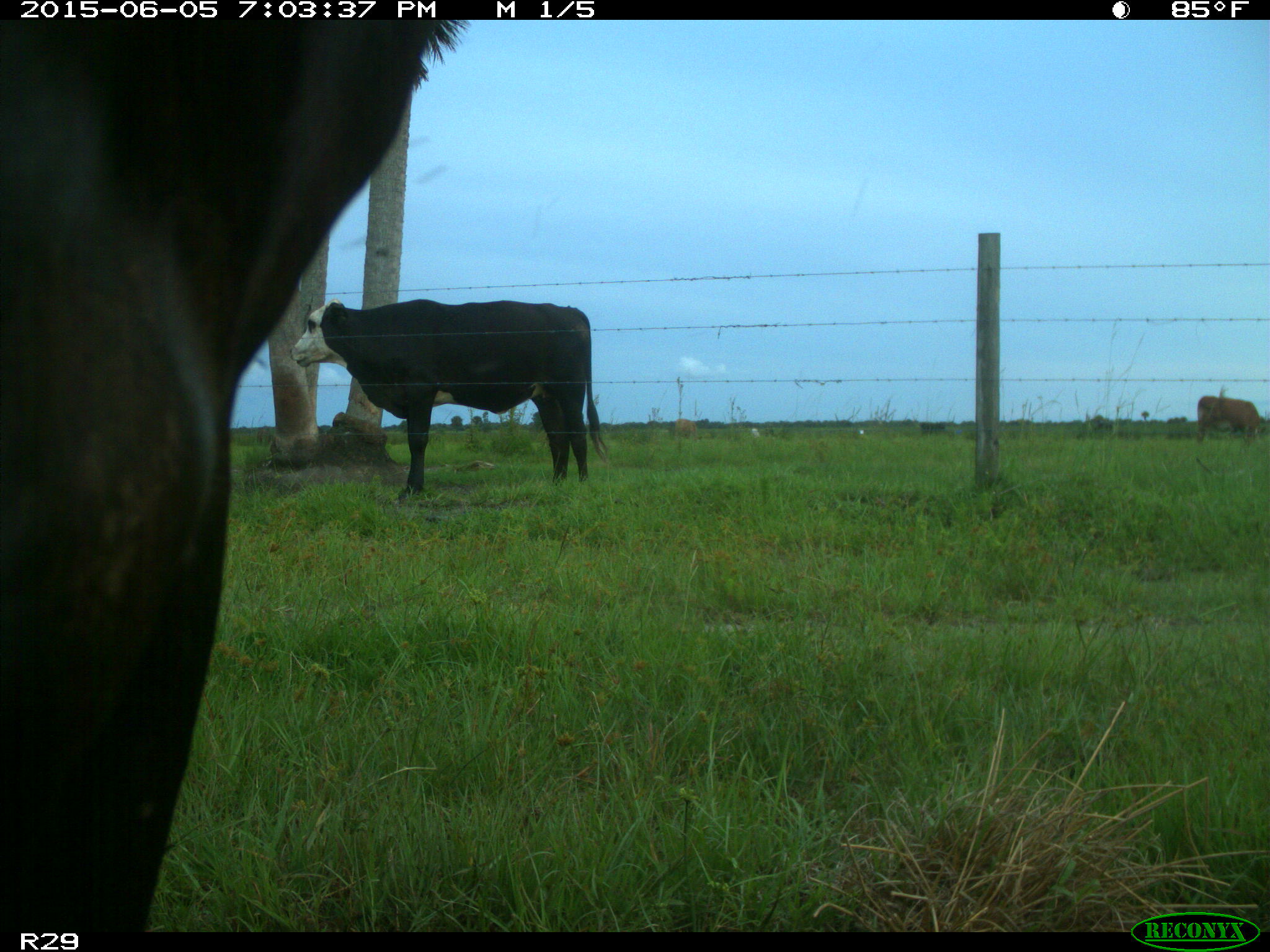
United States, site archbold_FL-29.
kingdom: Animalia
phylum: Chordata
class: Mammalia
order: Artiodactyla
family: Bovidae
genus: Bos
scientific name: Bos taurus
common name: domestic cow